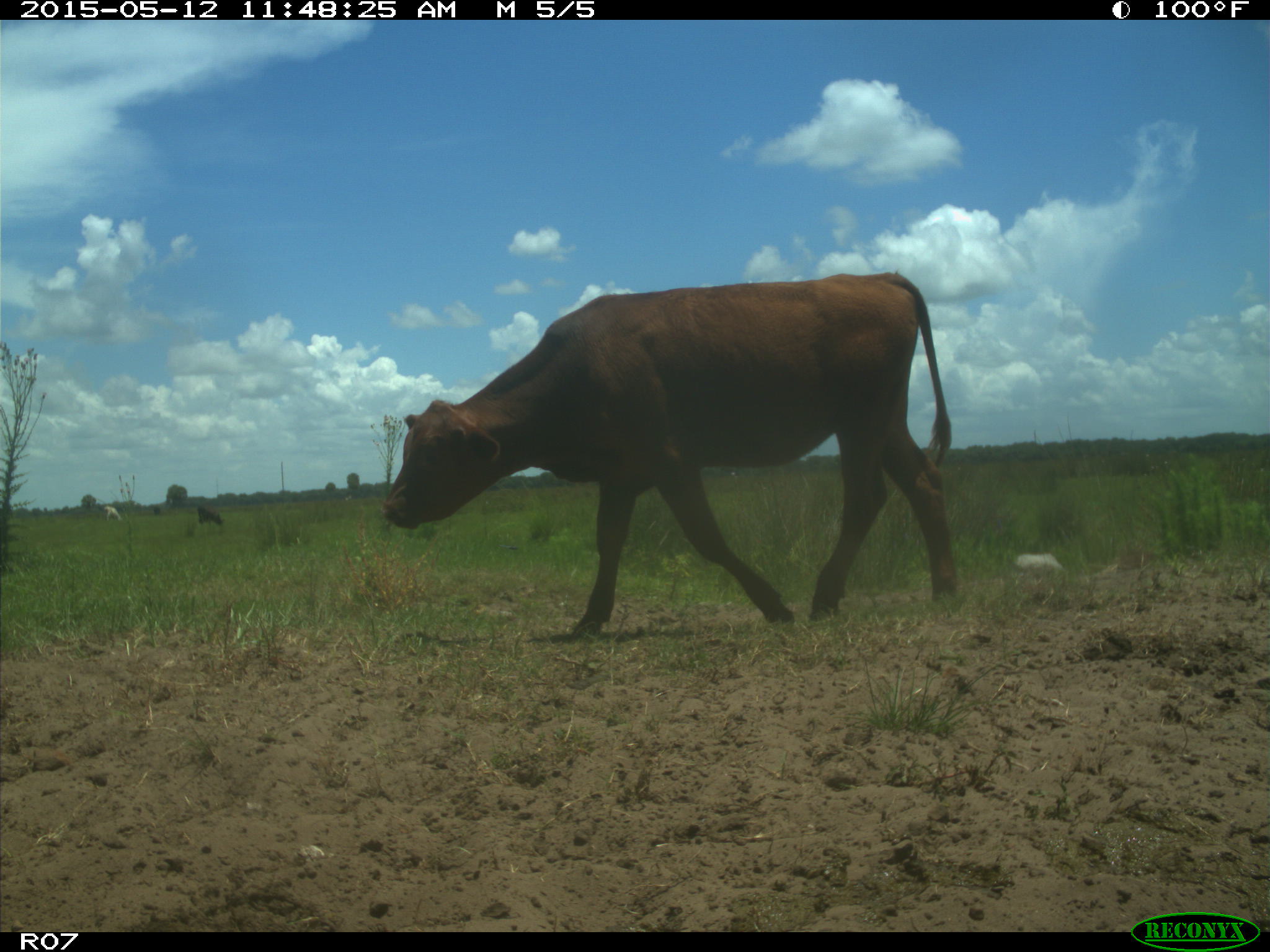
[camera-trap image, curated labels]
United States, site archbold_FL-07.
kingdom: Animalia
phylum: Chordata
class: Mammalia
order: Artiodactyla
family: Bovidae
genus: Bos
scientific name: Bos taurus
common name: domestic cow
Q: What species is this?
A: Bos taurus (domestic cow).